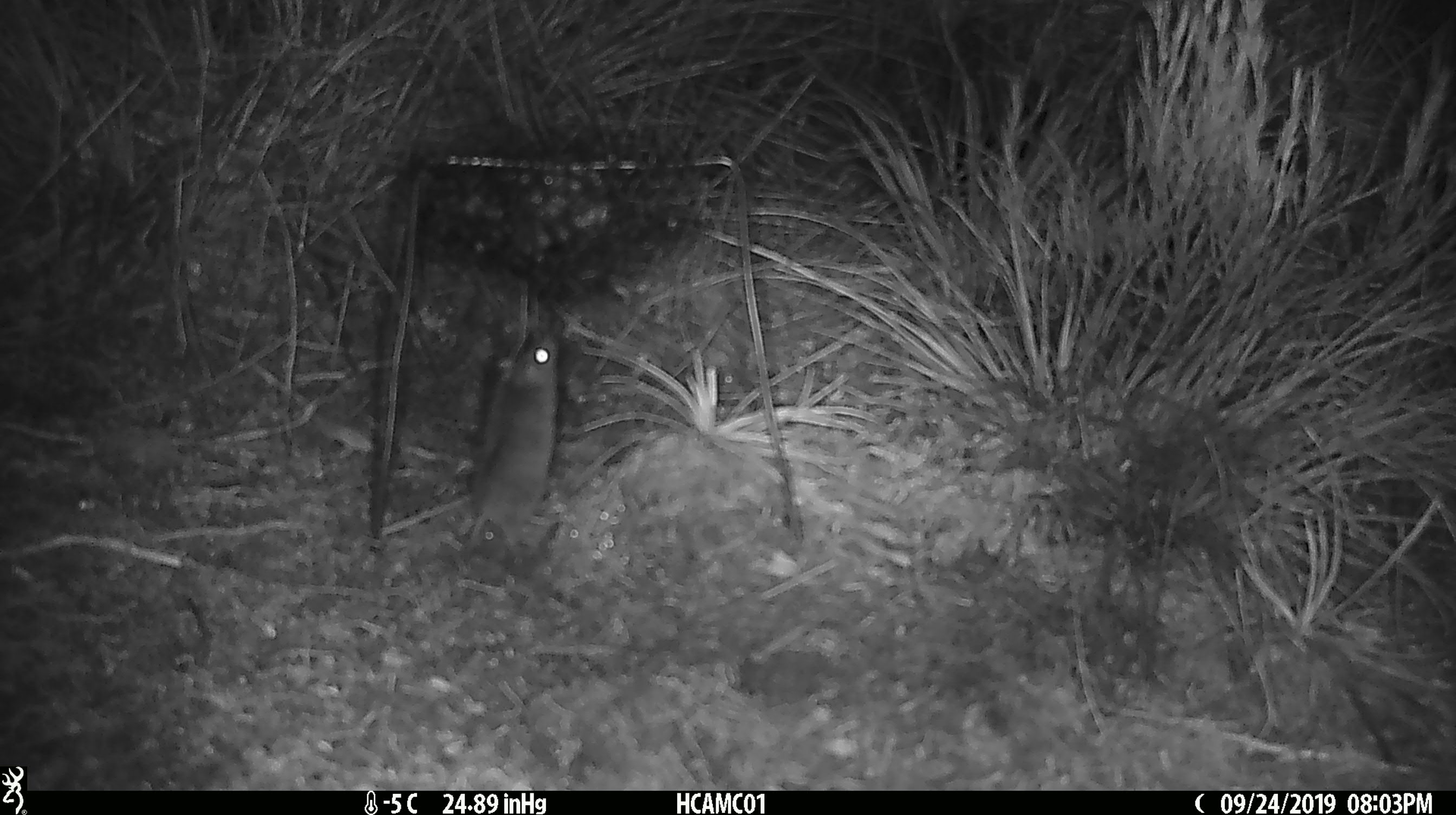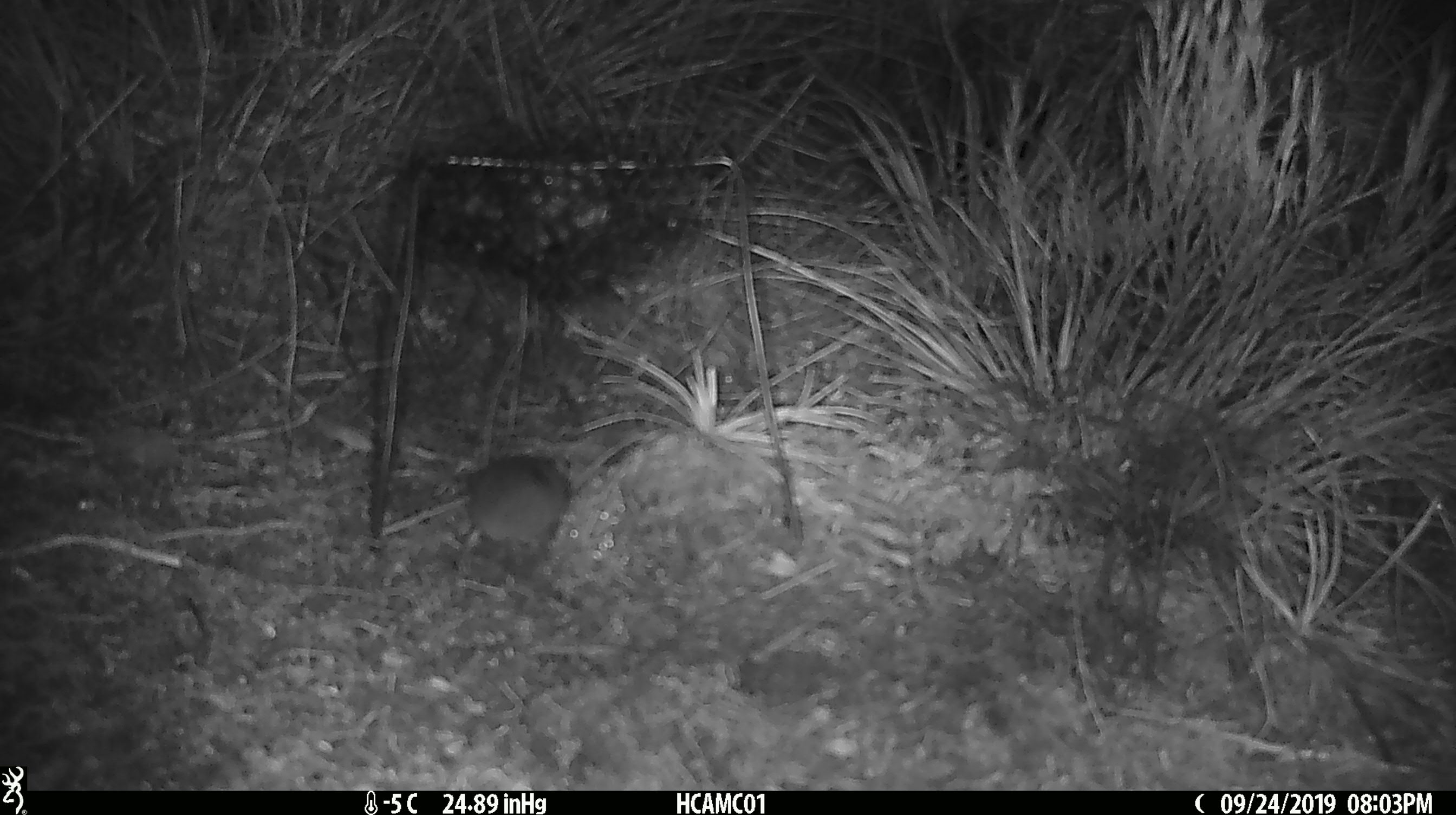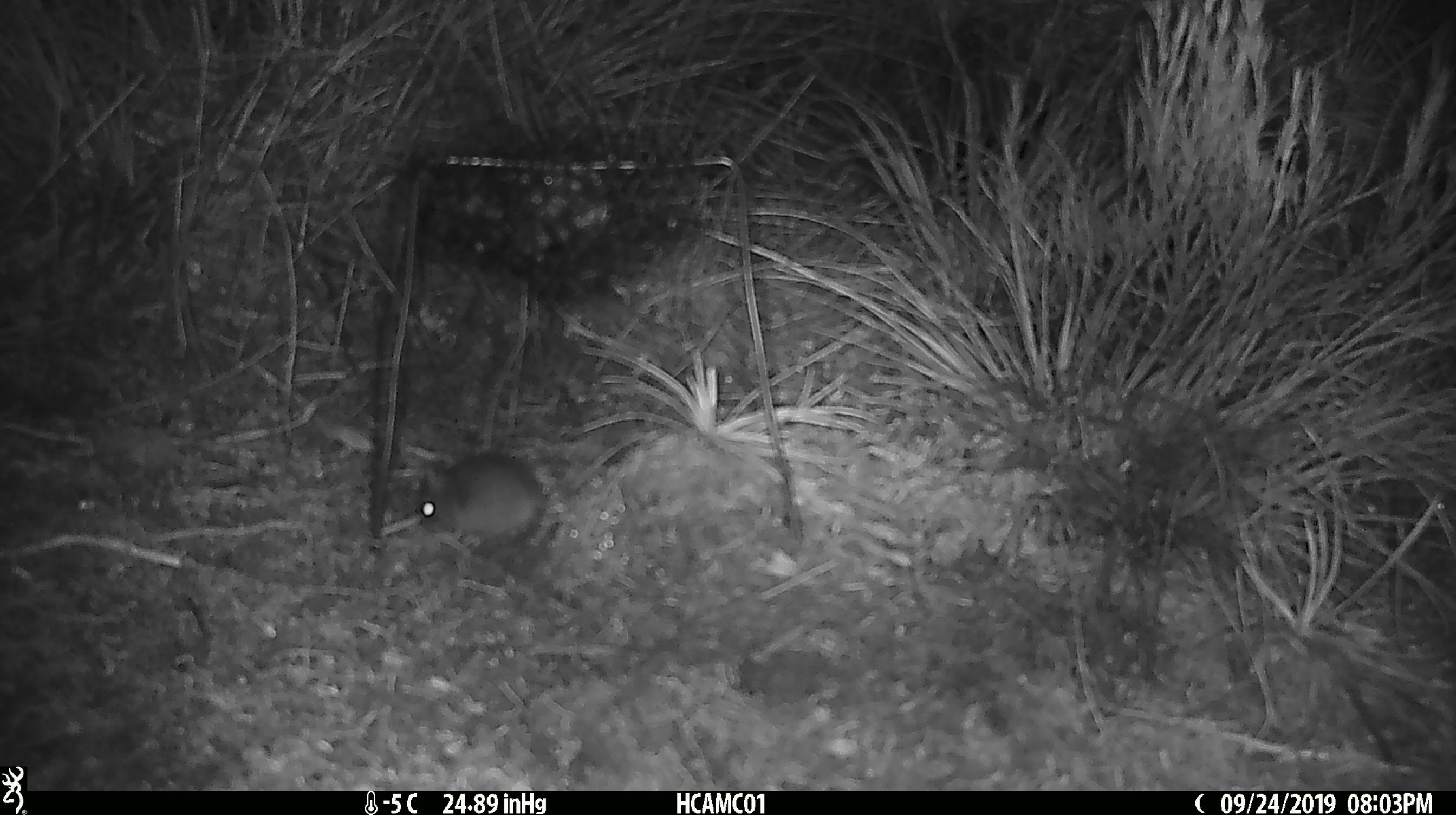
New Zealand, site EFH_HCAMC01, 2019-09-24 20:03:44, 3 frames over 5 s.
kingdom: Animalia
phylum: Chordata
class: Mammalia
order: Rodentia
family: Muridae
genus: Mus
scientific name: Mus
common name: mouse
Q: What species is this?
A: Mouse (Mus).